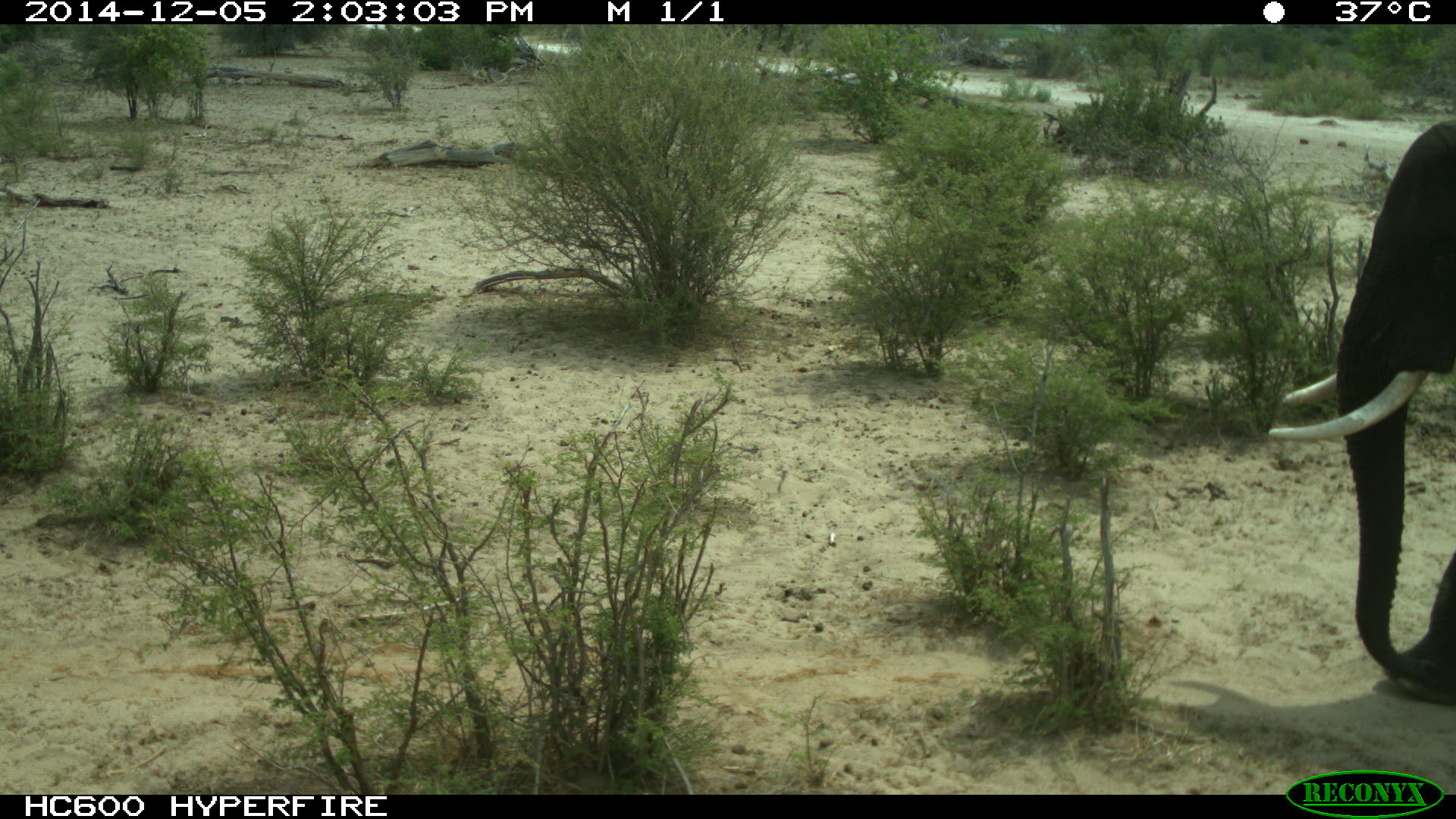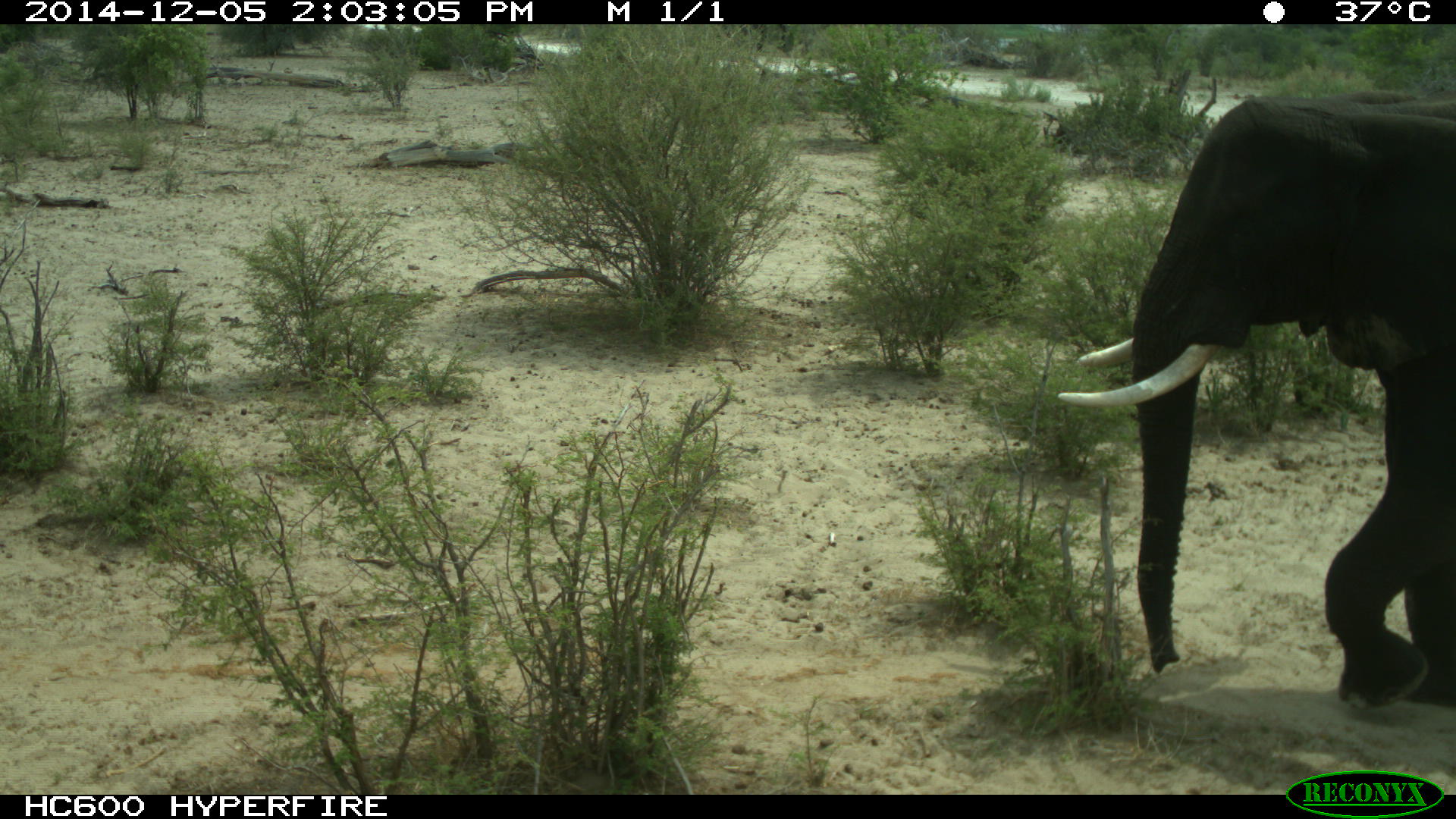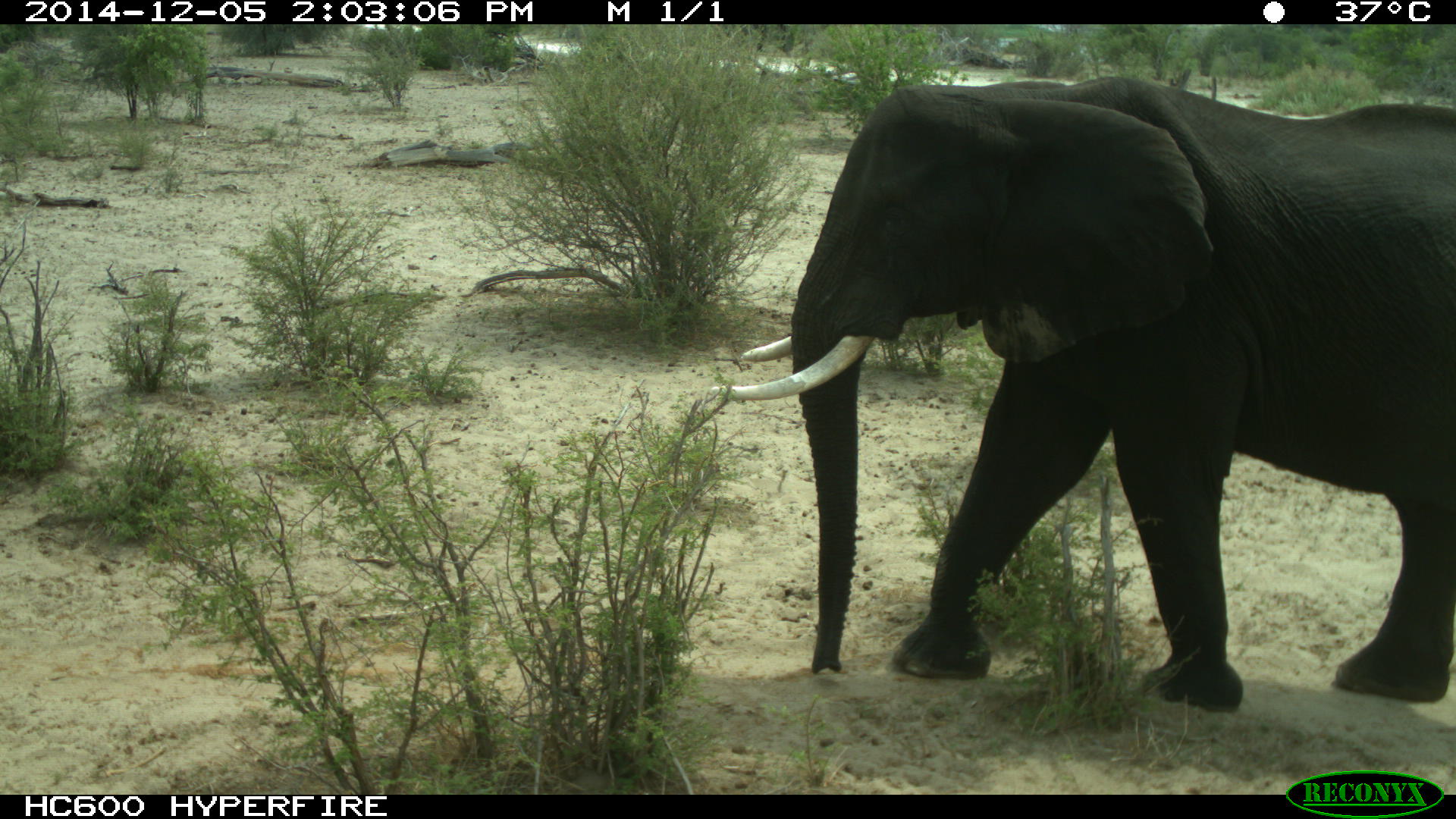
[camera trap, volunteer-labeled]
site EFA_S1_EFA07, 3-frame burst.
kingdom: Animalia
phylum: Chordata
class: Mammalia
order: Proboscidea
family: Elephantidae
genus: Loxodonta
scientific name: Loxodonta africana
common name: african bush elephant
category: elephant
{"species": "elephant (african bush elephant) (Loxodonta africana)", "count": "1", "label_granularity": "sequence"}